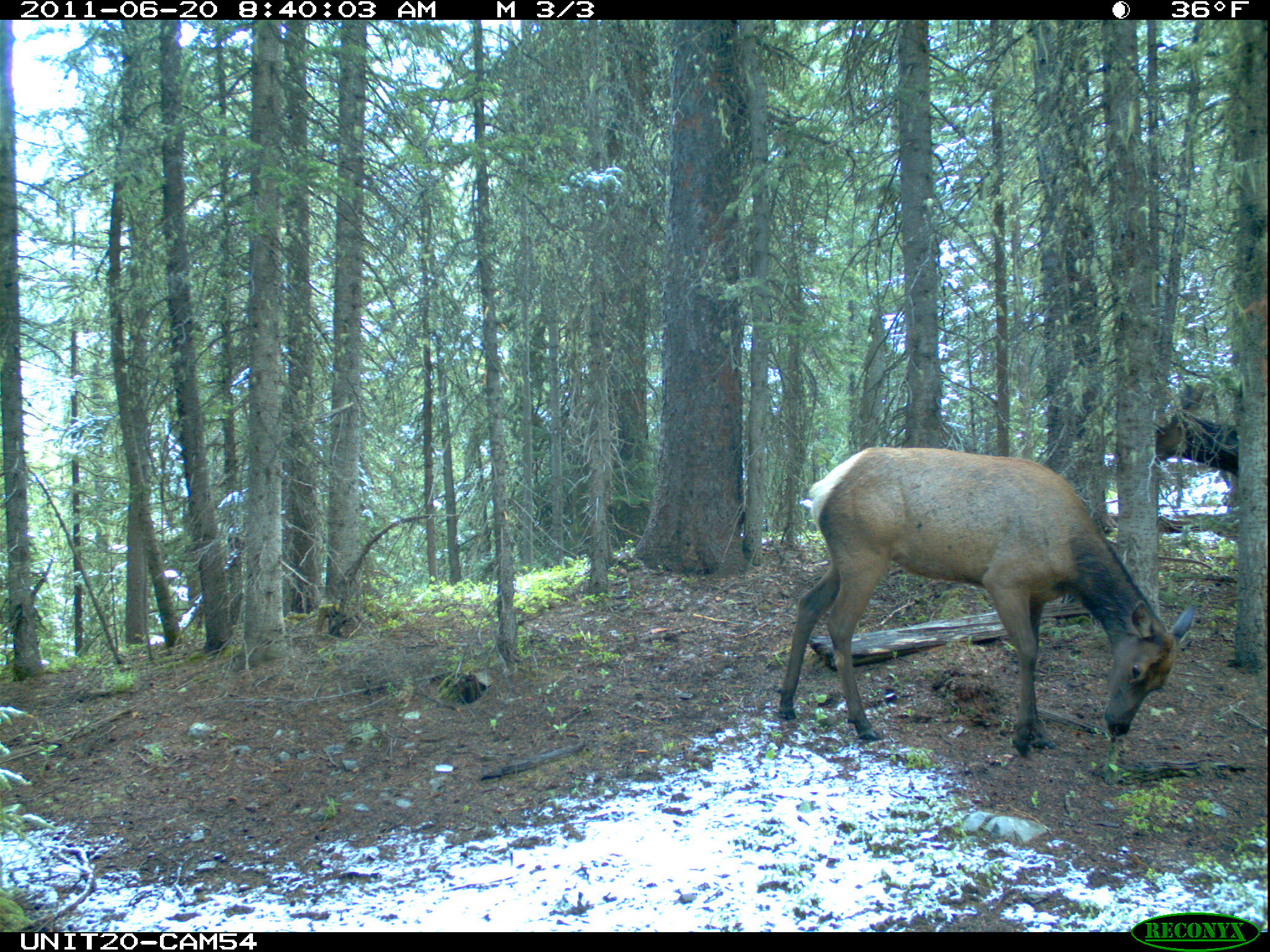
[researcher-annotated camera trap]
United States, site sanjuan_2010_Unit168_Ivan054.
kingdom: Animalia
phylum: Chordata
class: Mammalia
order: Artiodactyla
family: Cervidae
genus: Cervus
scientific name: Cervus elaphus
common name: red deer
Cervus elaphus (red deer).